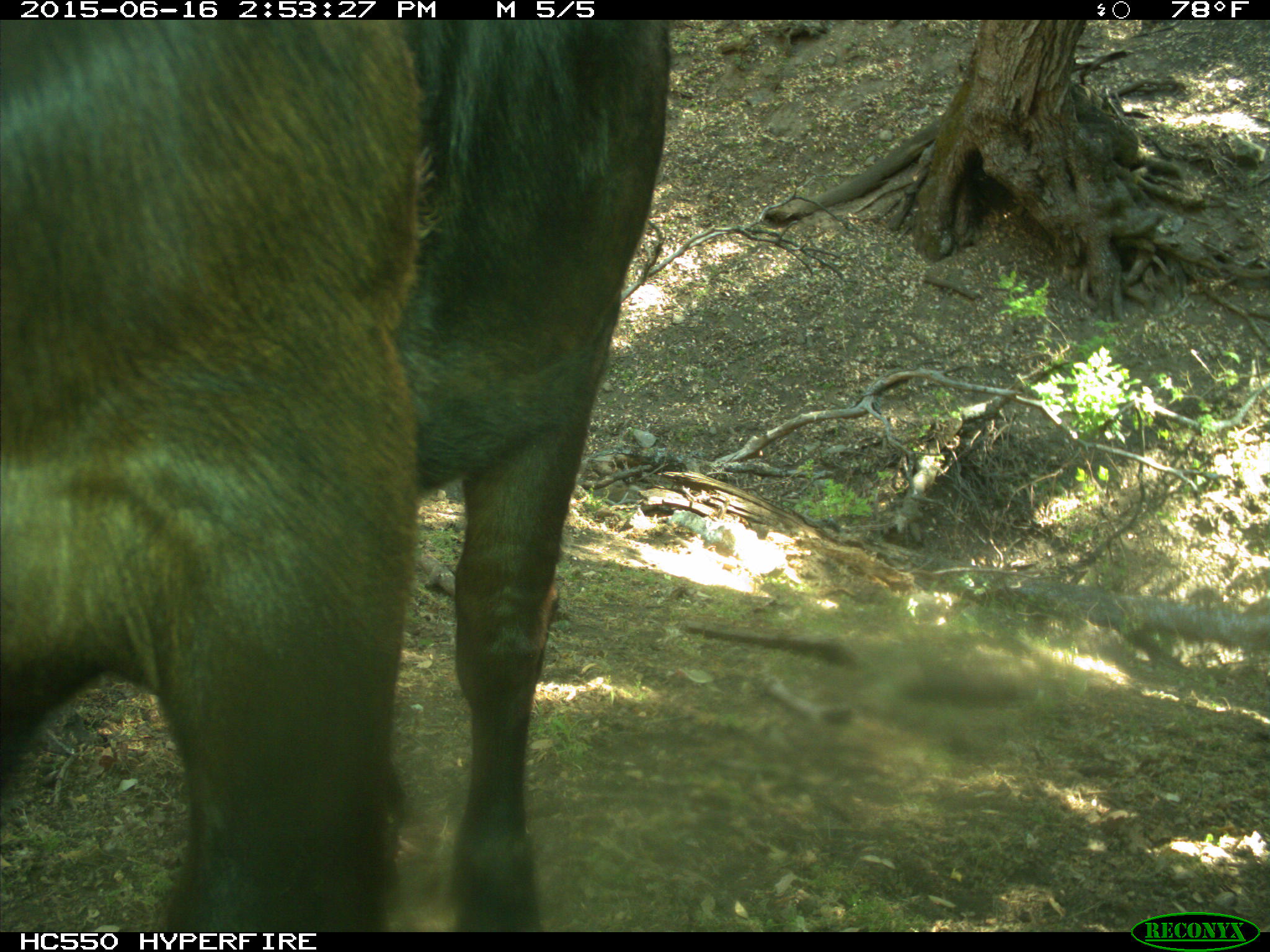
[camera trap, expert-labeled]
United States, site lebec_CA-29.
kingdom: Animalia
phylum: Chordata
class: Mammalia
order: Artiodactyla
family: Bovidae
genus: Bos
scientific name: Bos taurus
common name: domestic cow